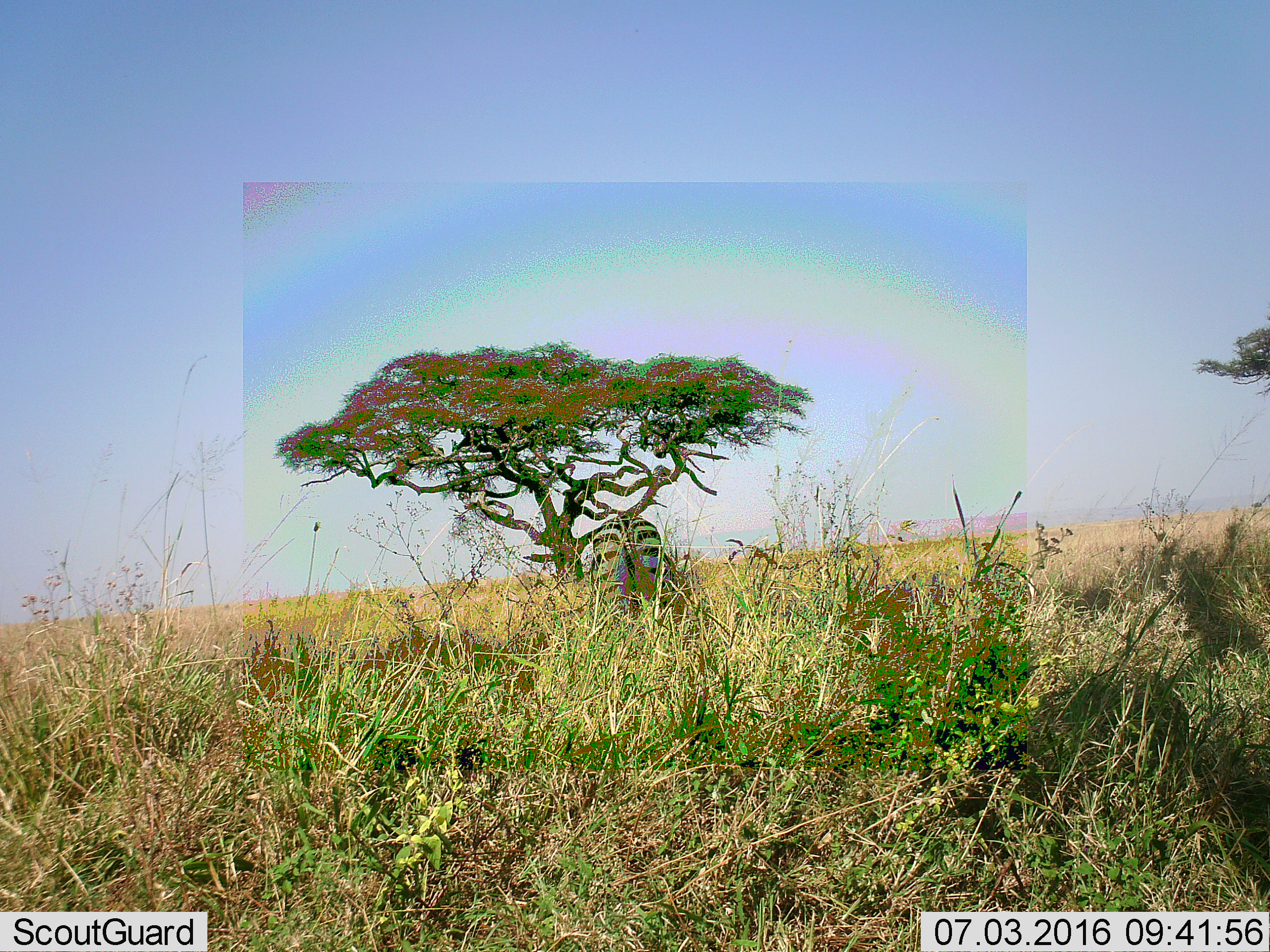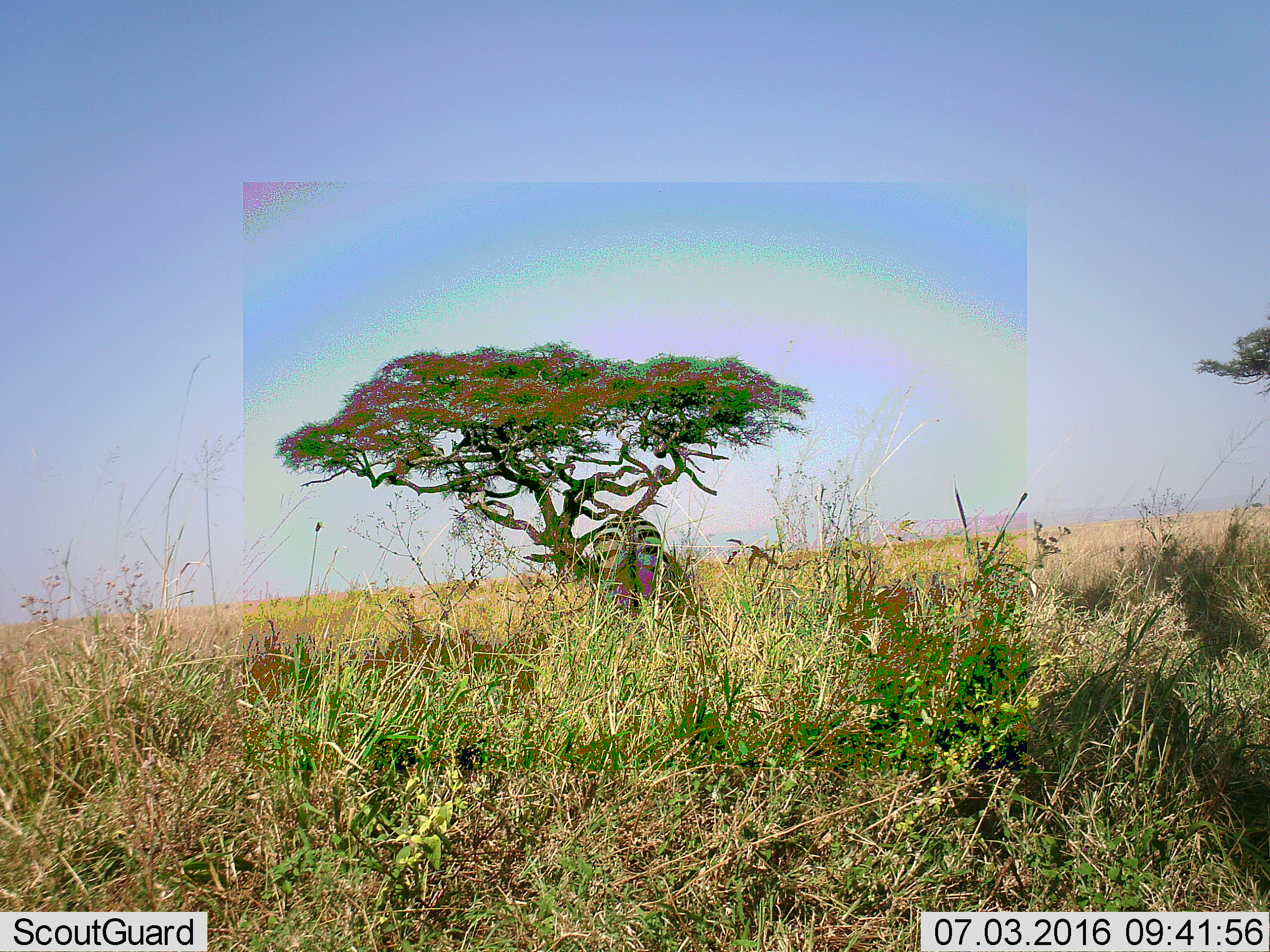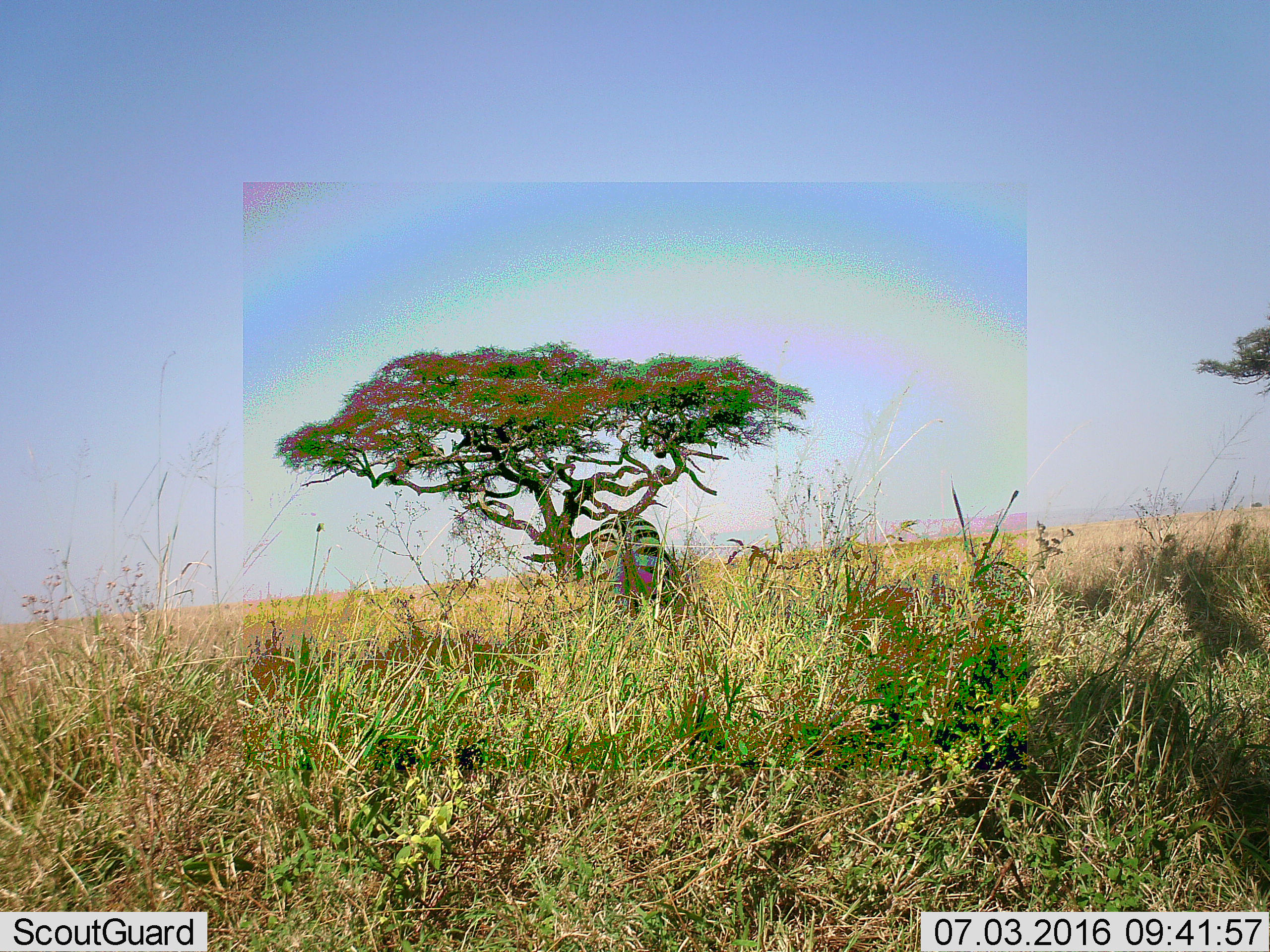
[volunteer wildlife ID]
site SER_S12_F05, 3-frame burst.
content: unidentified animal